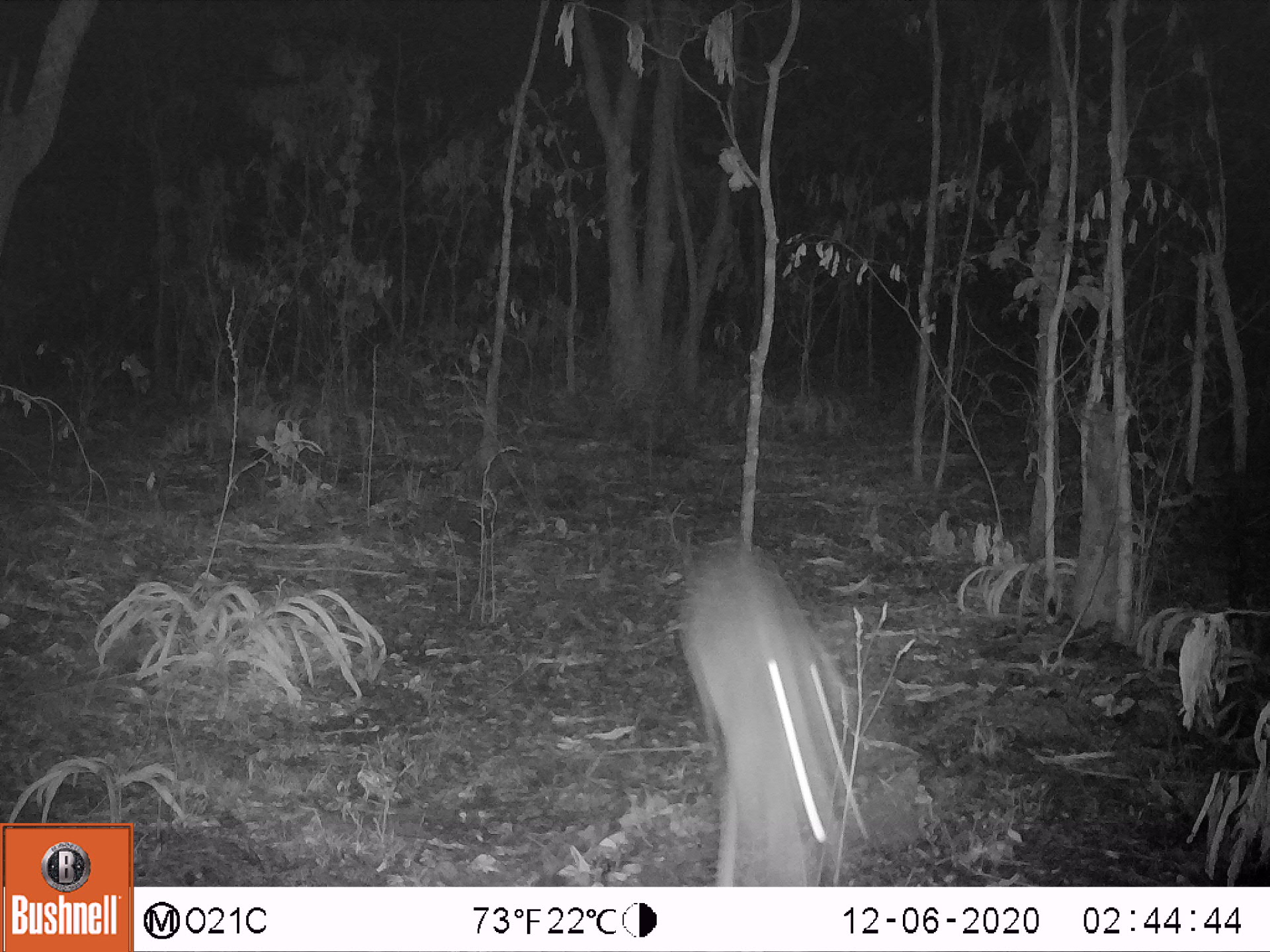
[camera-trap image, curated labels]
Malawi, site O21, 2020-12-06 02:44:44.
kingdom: Animalia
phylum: Chordata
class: Mammalia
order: Artiodactyla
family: Bovidae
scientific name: Antilopinae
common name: small antelope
Small antelope (Antilopinae), count 1.